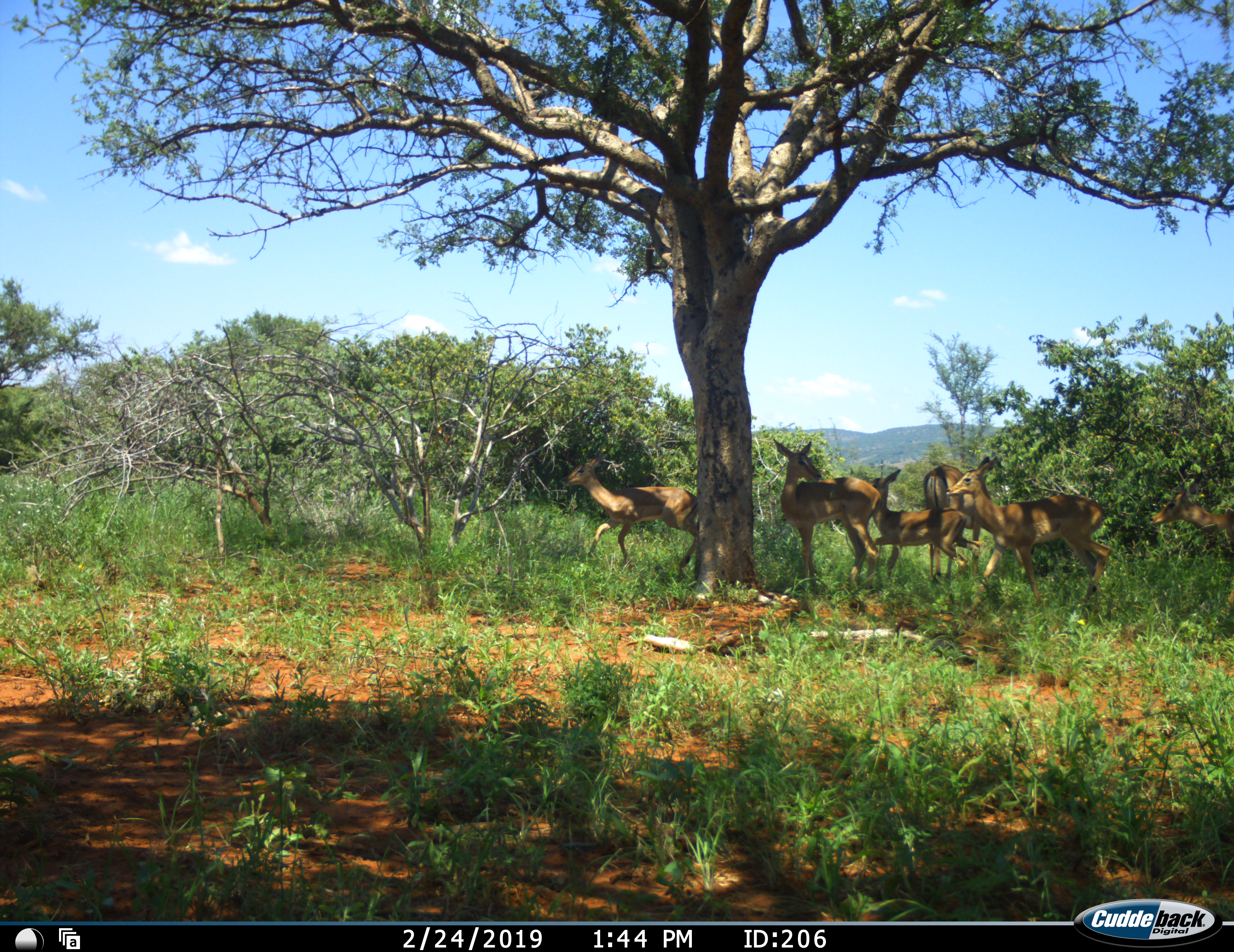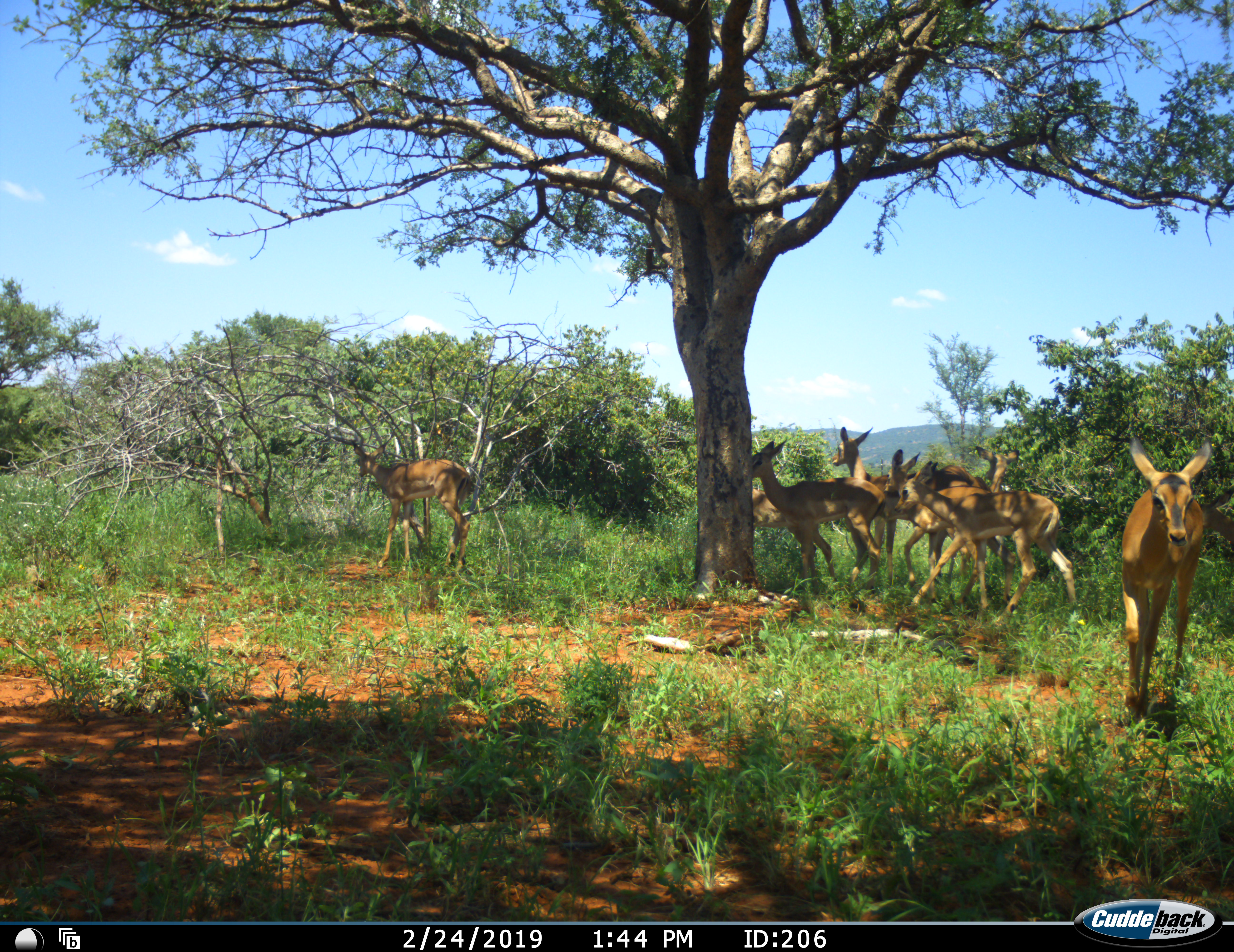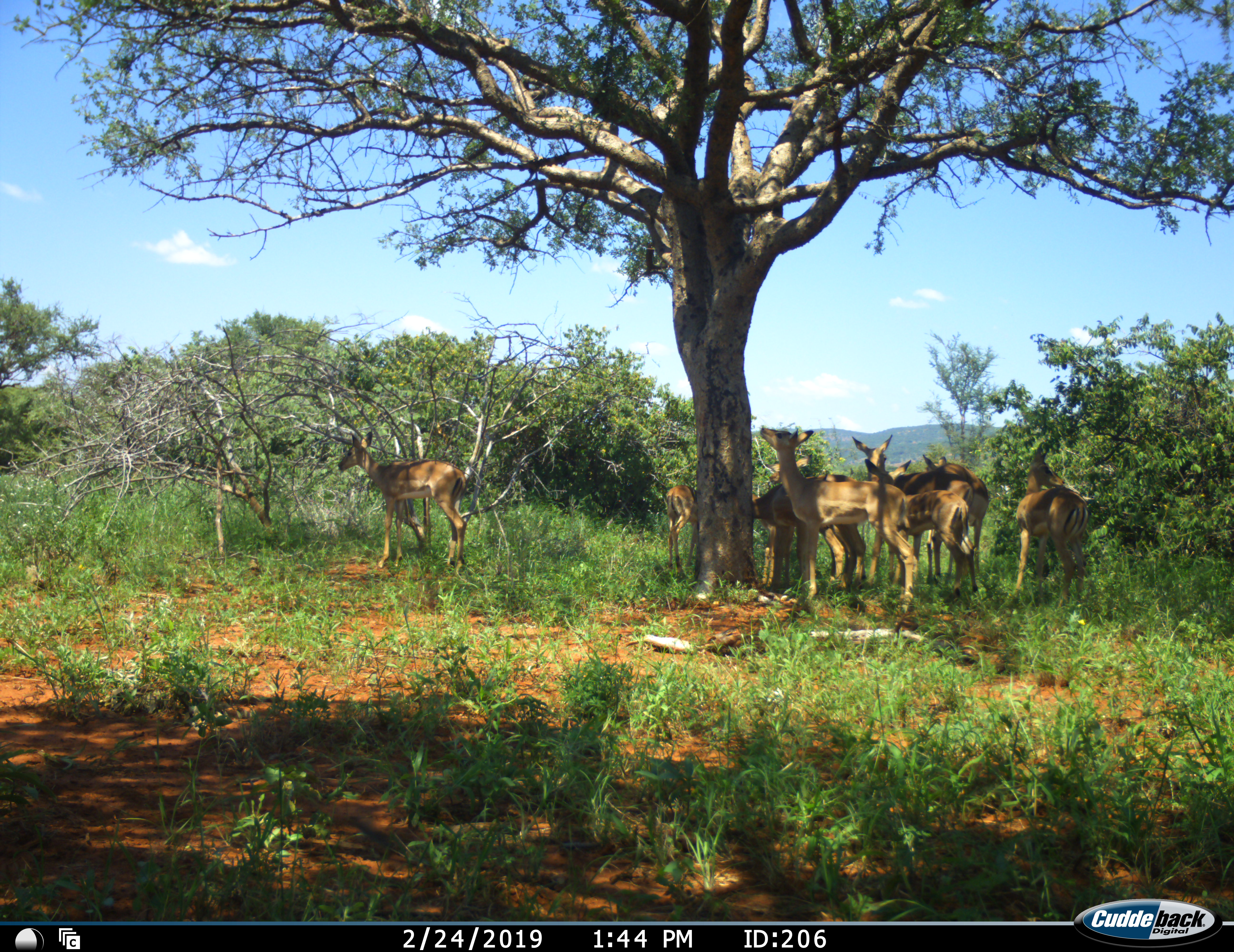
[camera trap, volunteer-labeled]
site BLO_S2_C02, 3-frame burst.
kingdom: Animalia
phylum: Chordata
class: Mammalia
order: Artiodactyla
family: Bovidae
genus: Aepyceros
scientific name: Aepyceros melampus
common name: impala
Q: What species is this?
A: Impala (Aepyceros melampus).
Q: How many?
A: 9.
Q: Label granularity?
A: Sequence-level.